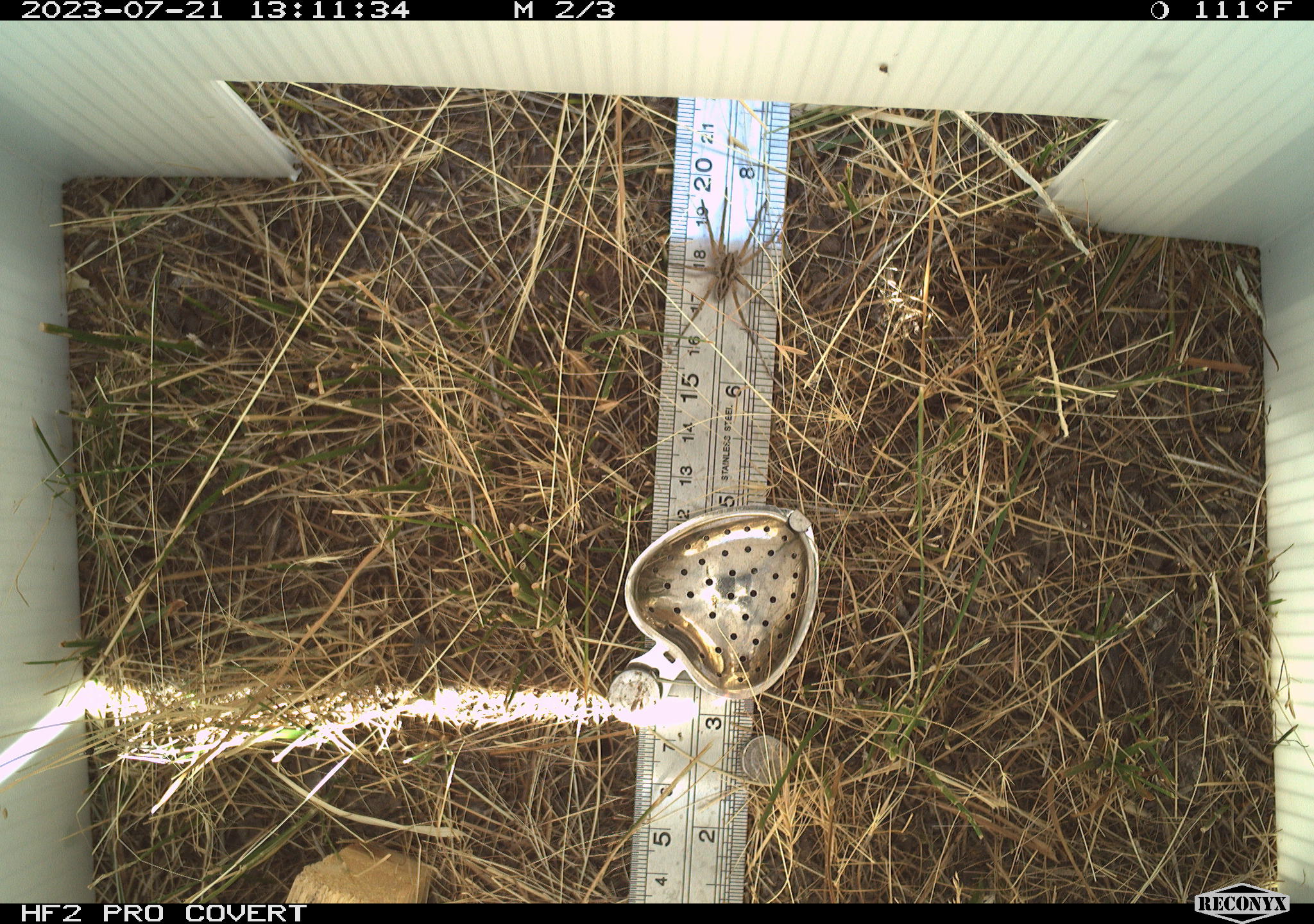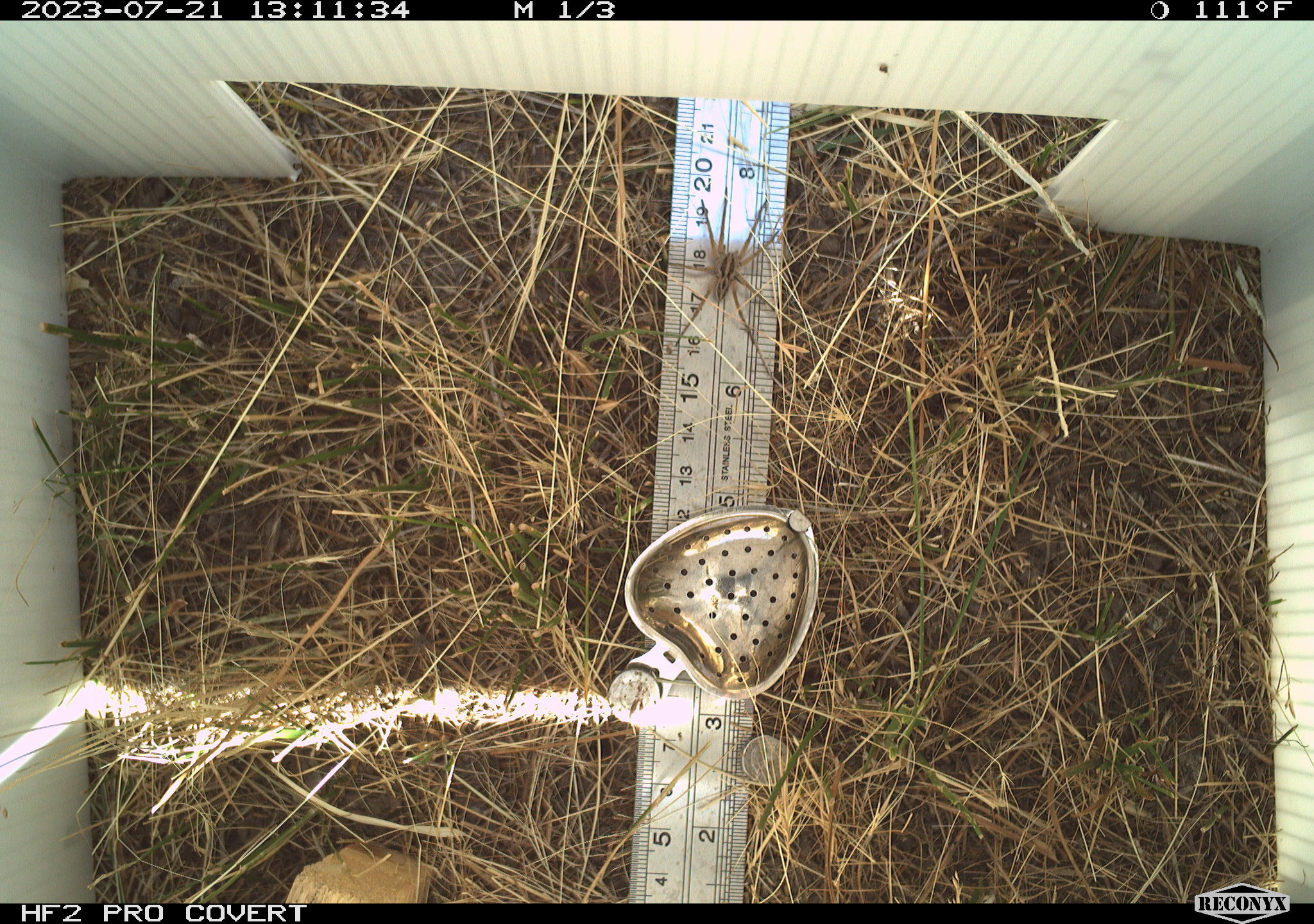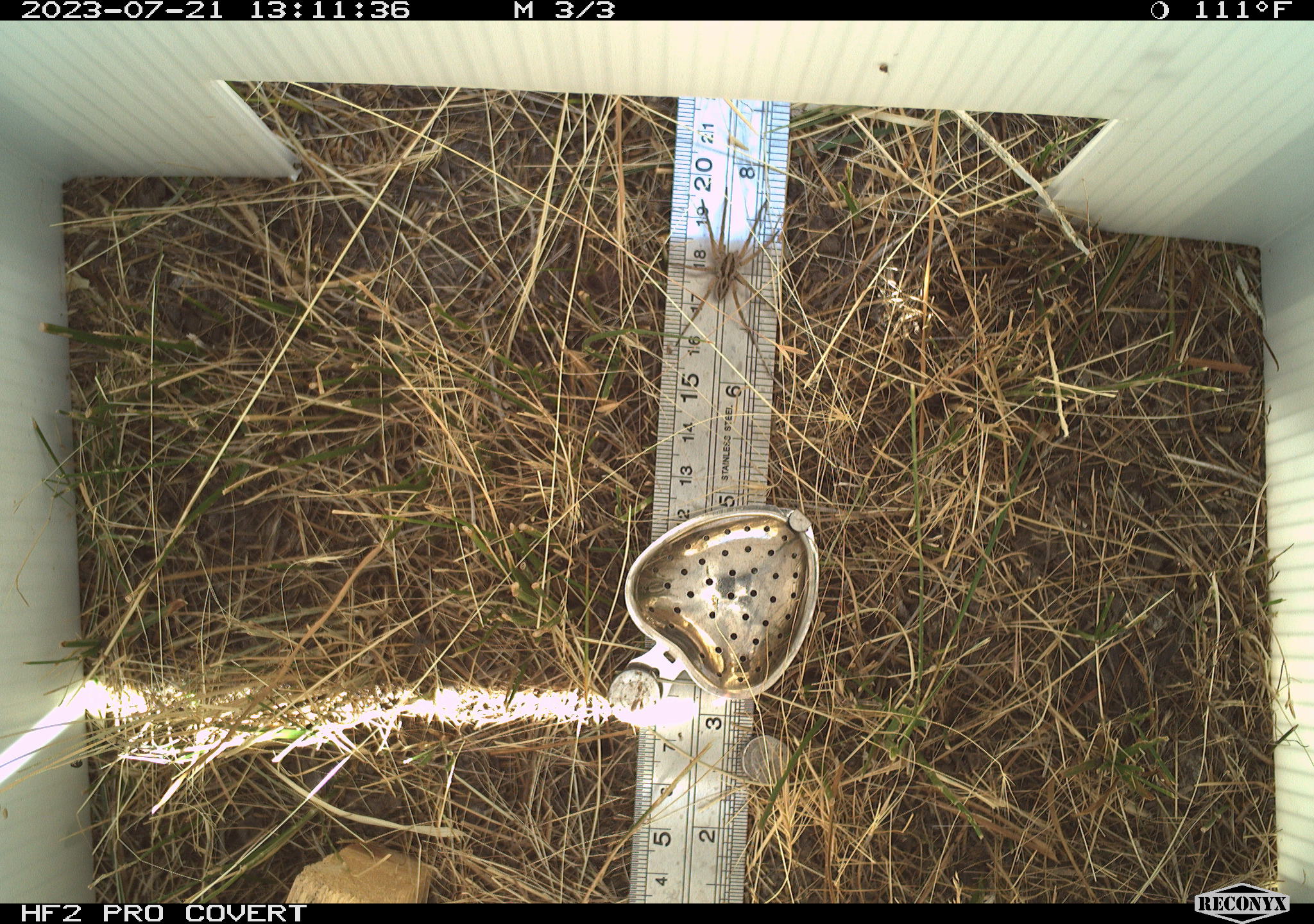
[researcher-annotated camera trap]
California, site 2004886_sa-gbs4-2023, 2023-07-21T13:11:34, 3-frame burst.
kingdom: Animalia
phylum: Arthropoda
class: Arachnida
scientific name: Arachnida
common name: arachnids